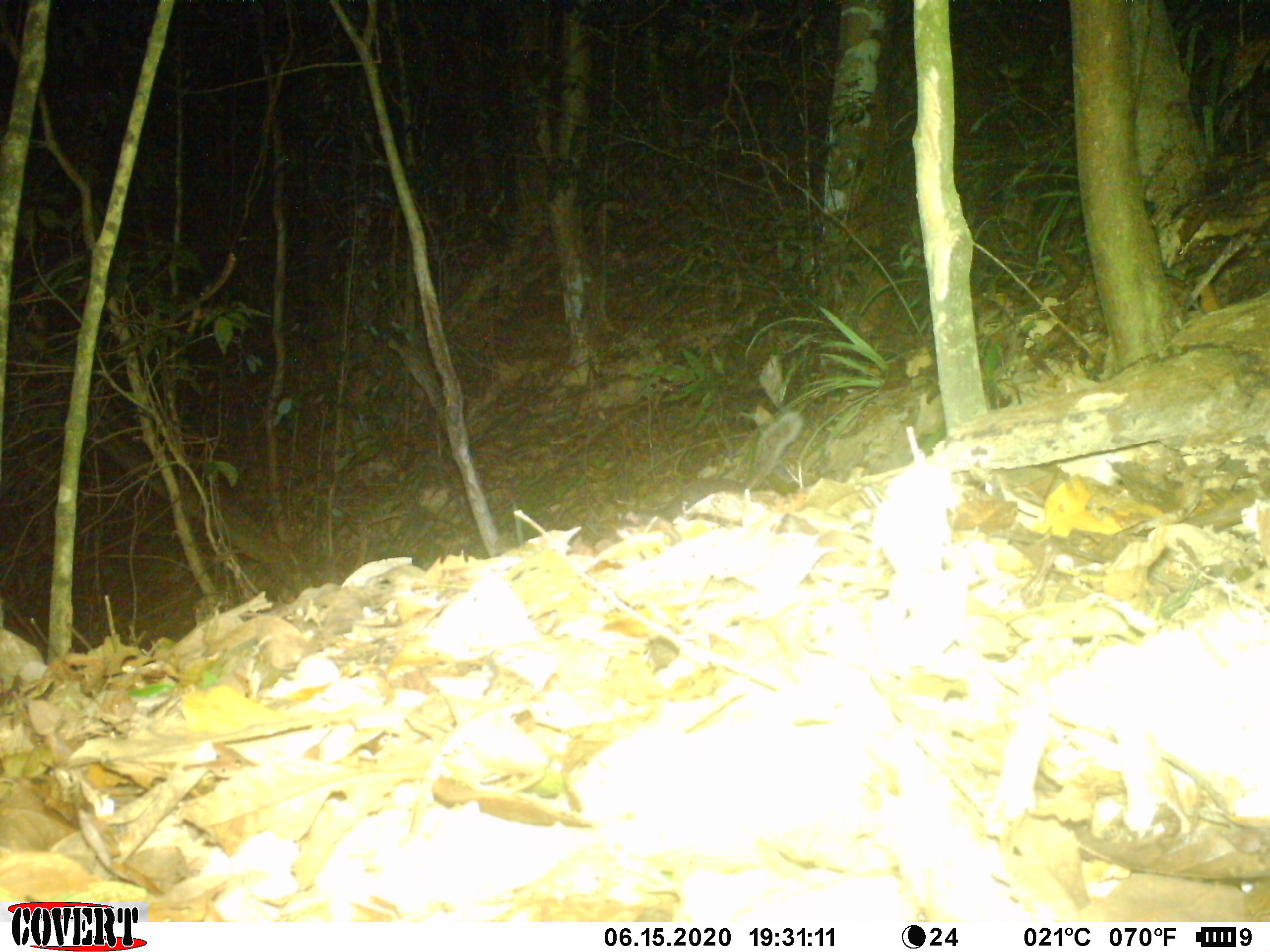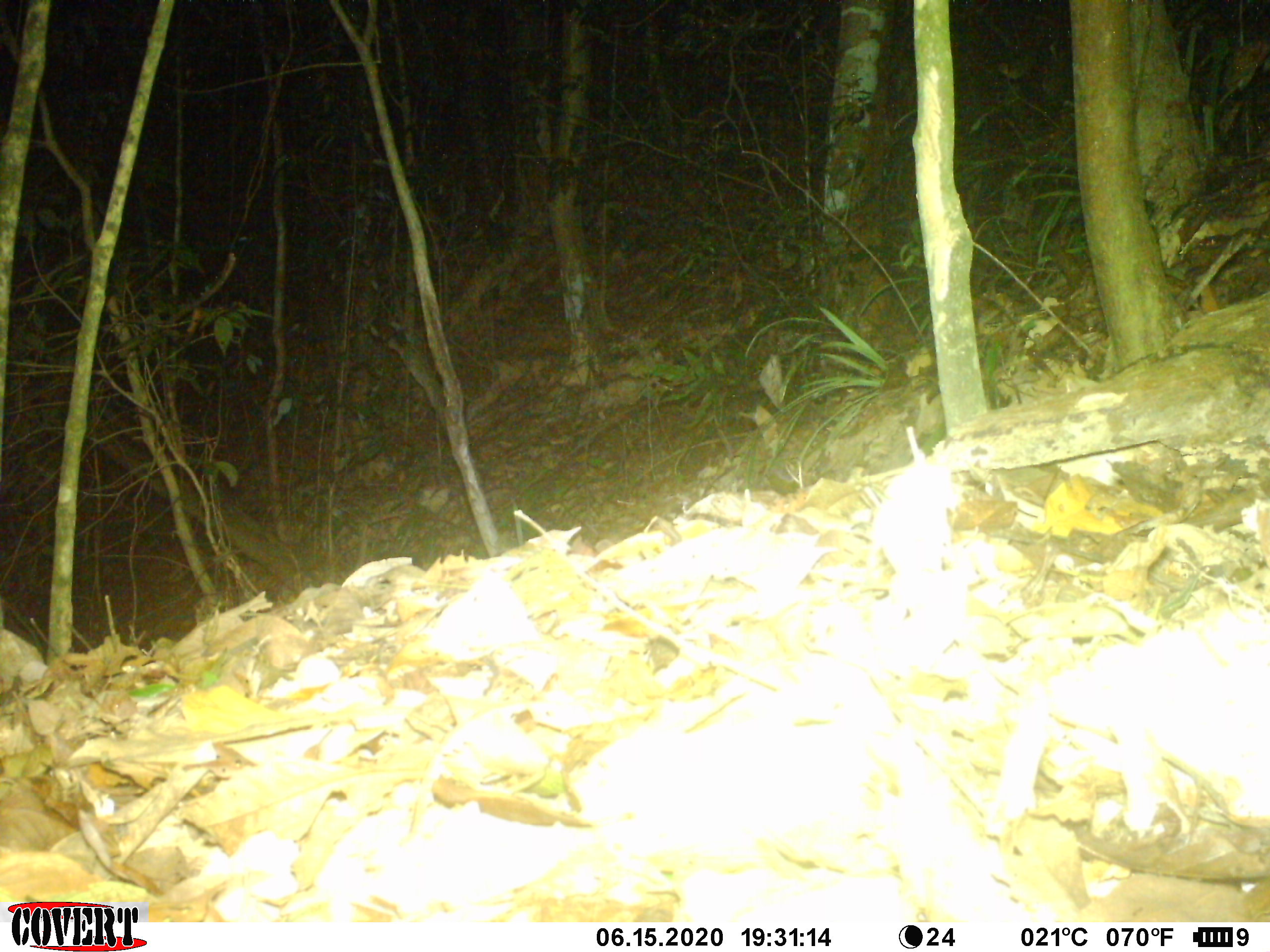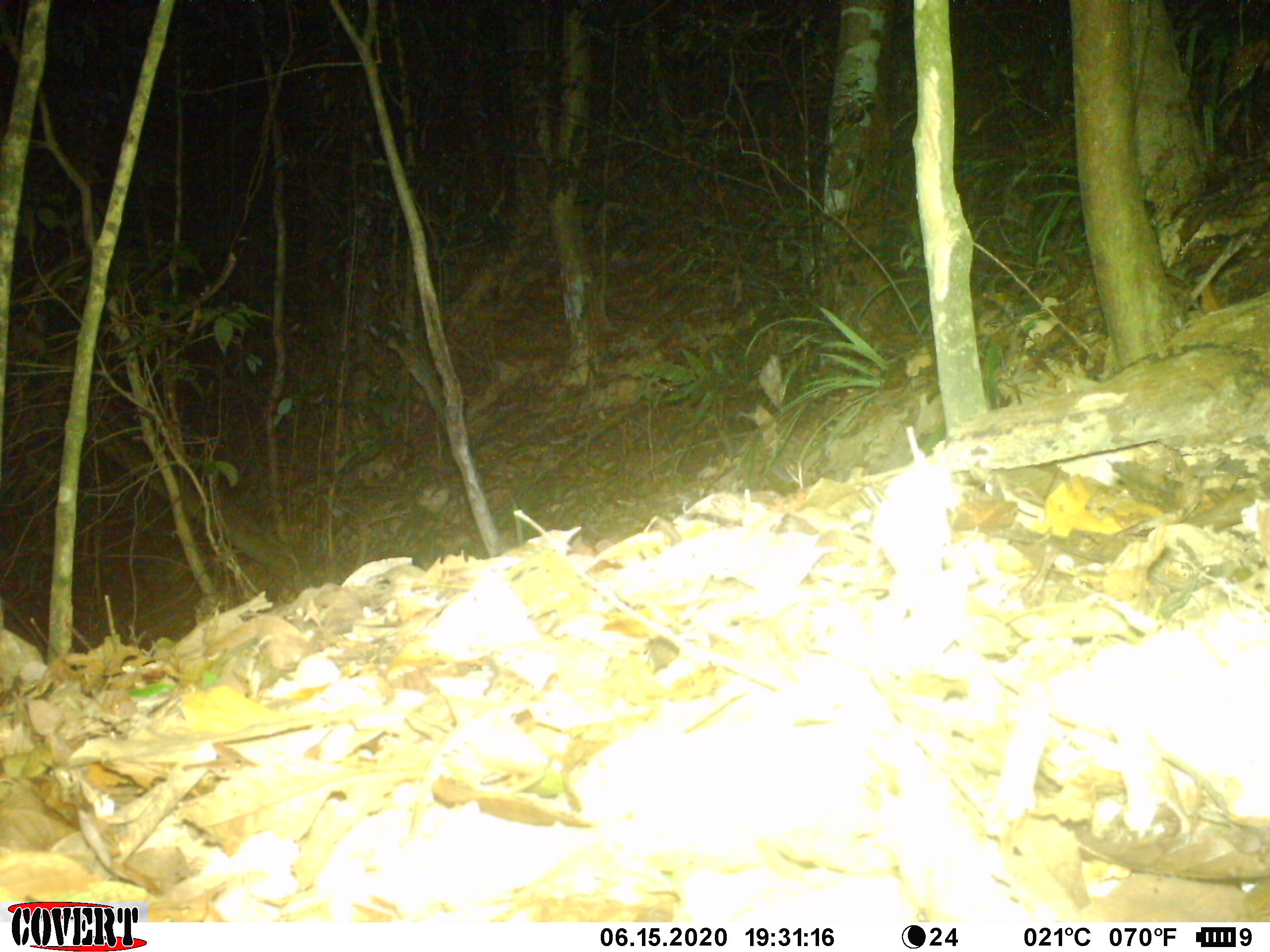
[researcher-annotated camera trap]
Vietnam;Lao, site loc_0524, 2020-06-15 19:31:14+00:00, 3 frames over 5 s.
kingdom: Animalia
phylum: Chordata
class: Mammalia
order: Carnivora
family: Mustelidae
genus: Melogale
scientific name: Melogale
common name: ferret badger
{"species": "ferret badger (Melogale)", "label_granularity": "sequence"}